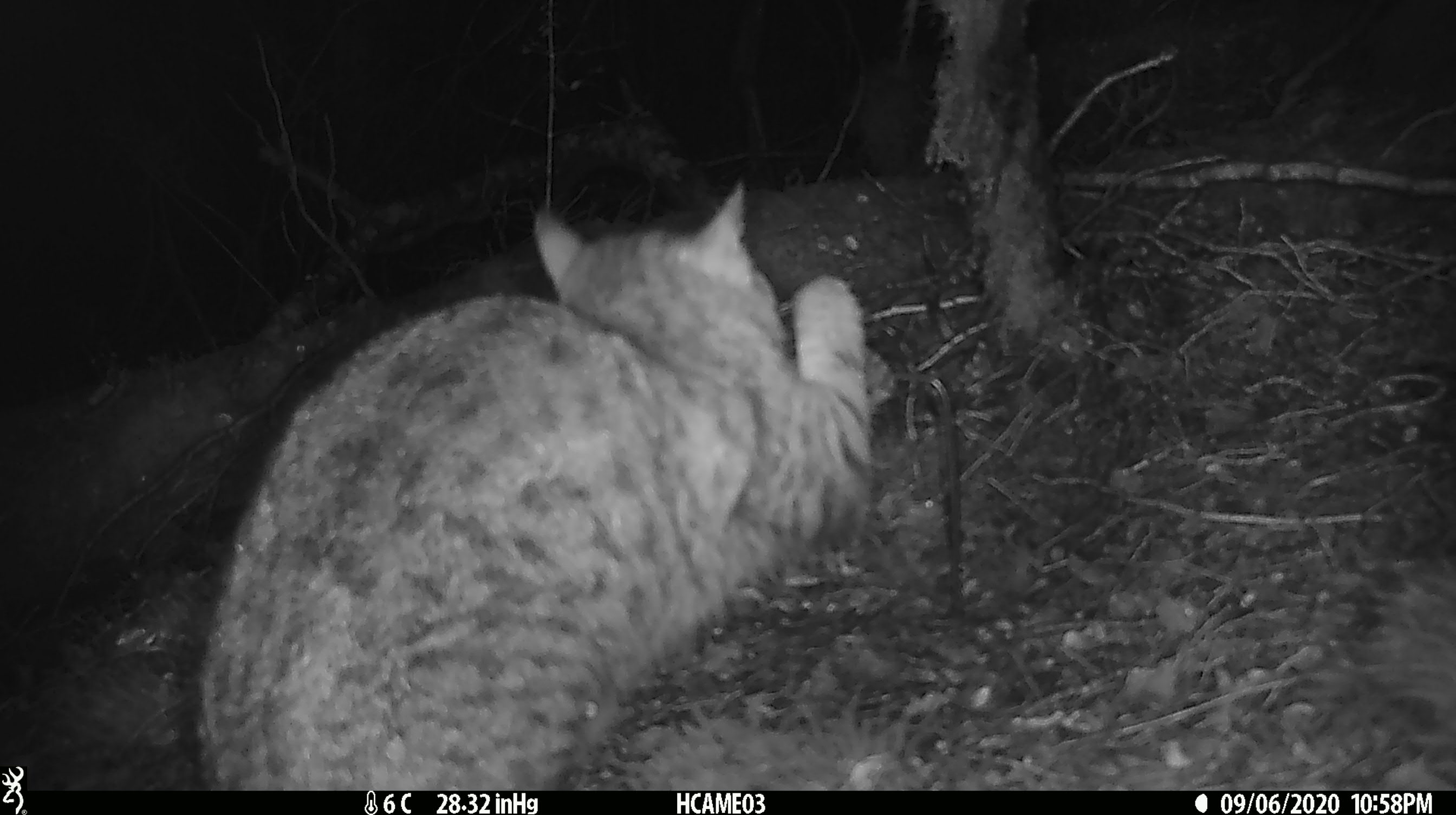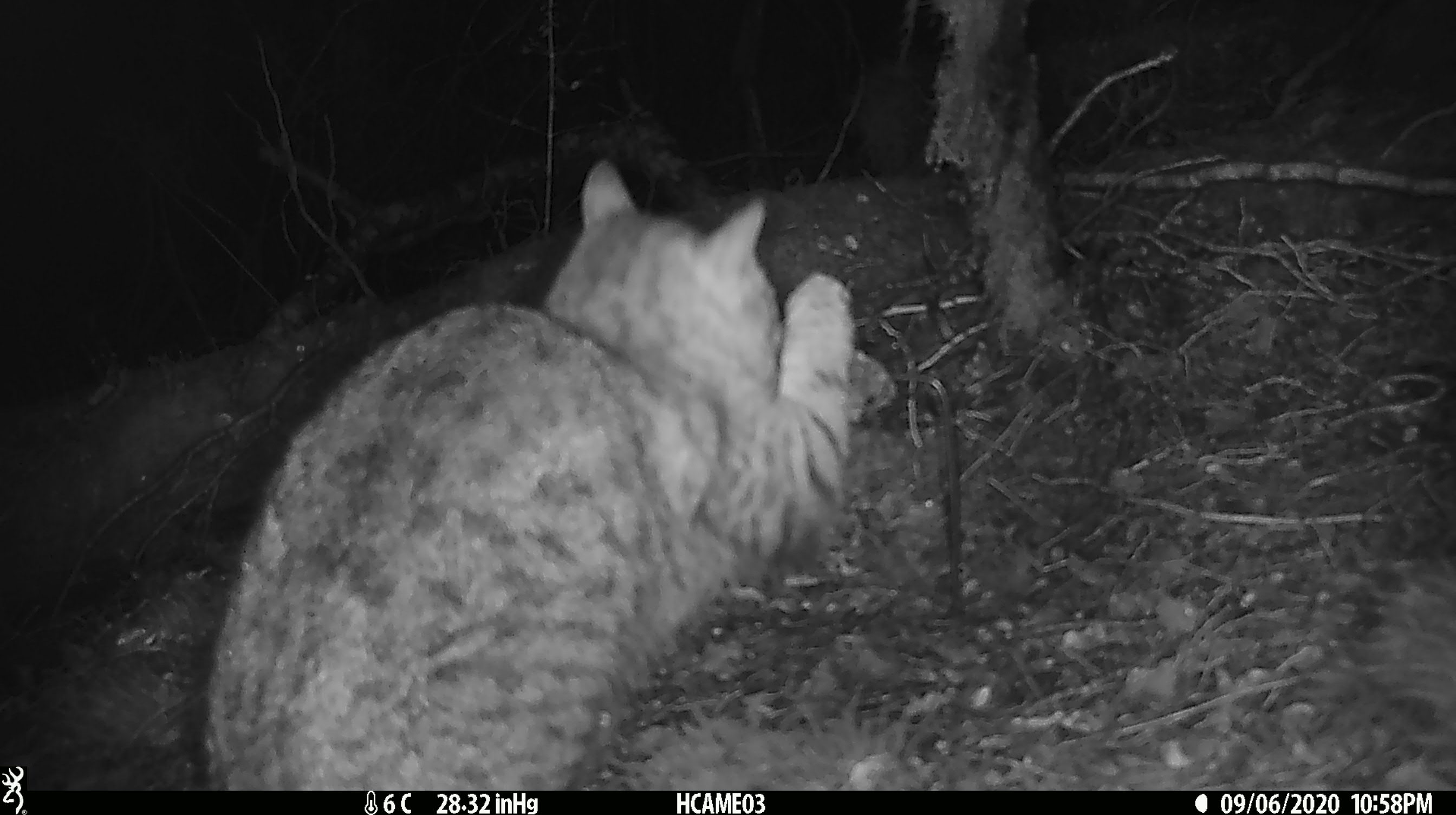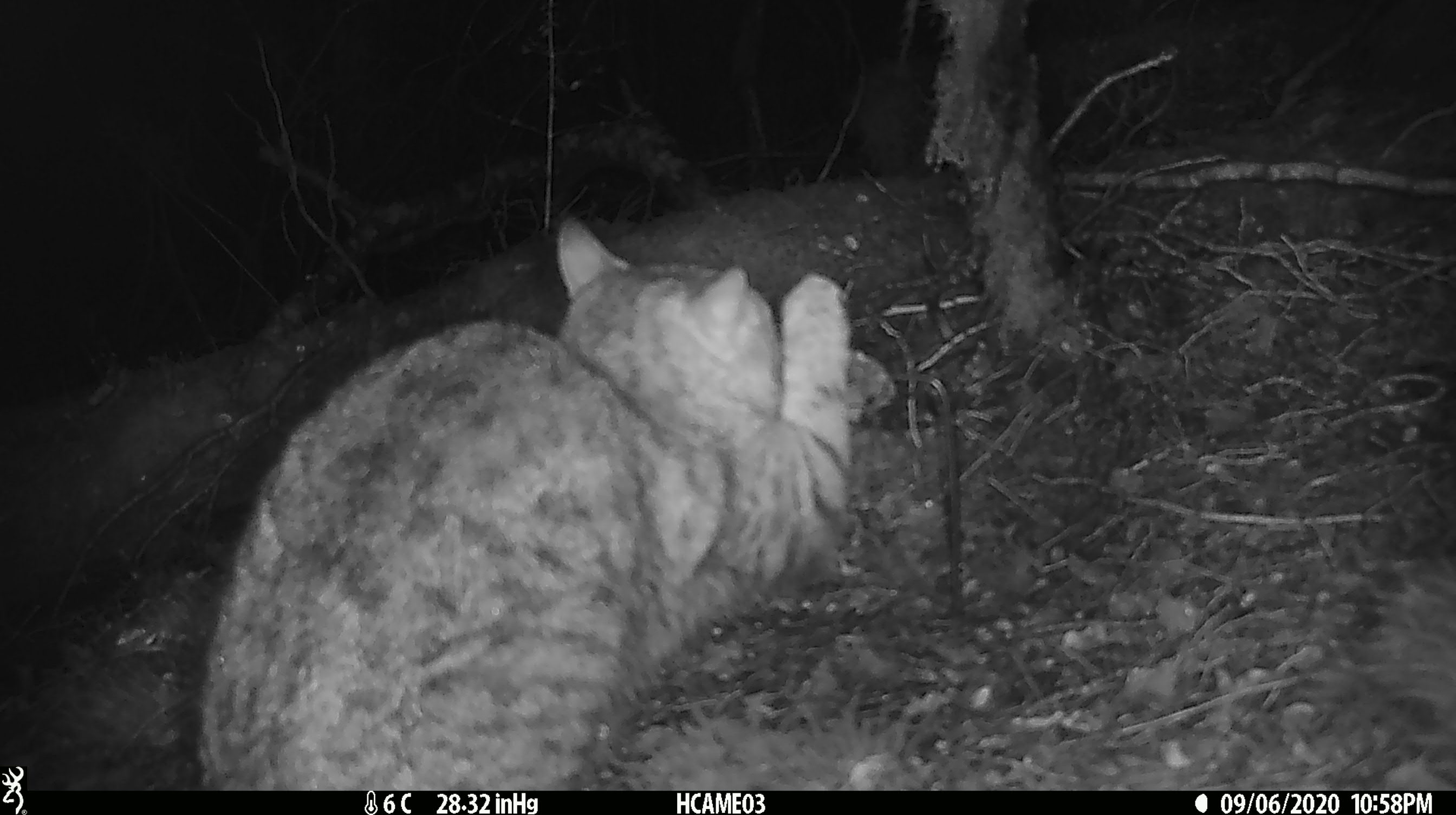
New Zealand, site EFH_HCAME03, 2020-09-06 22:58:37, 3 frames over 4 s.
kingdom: Animalia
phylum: Chordata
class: Mammalia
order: Carnivora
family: Felidae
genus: Felis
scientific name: Felis catus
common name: domestic cat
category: cat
Cat (domestic cat) (Felis catus).